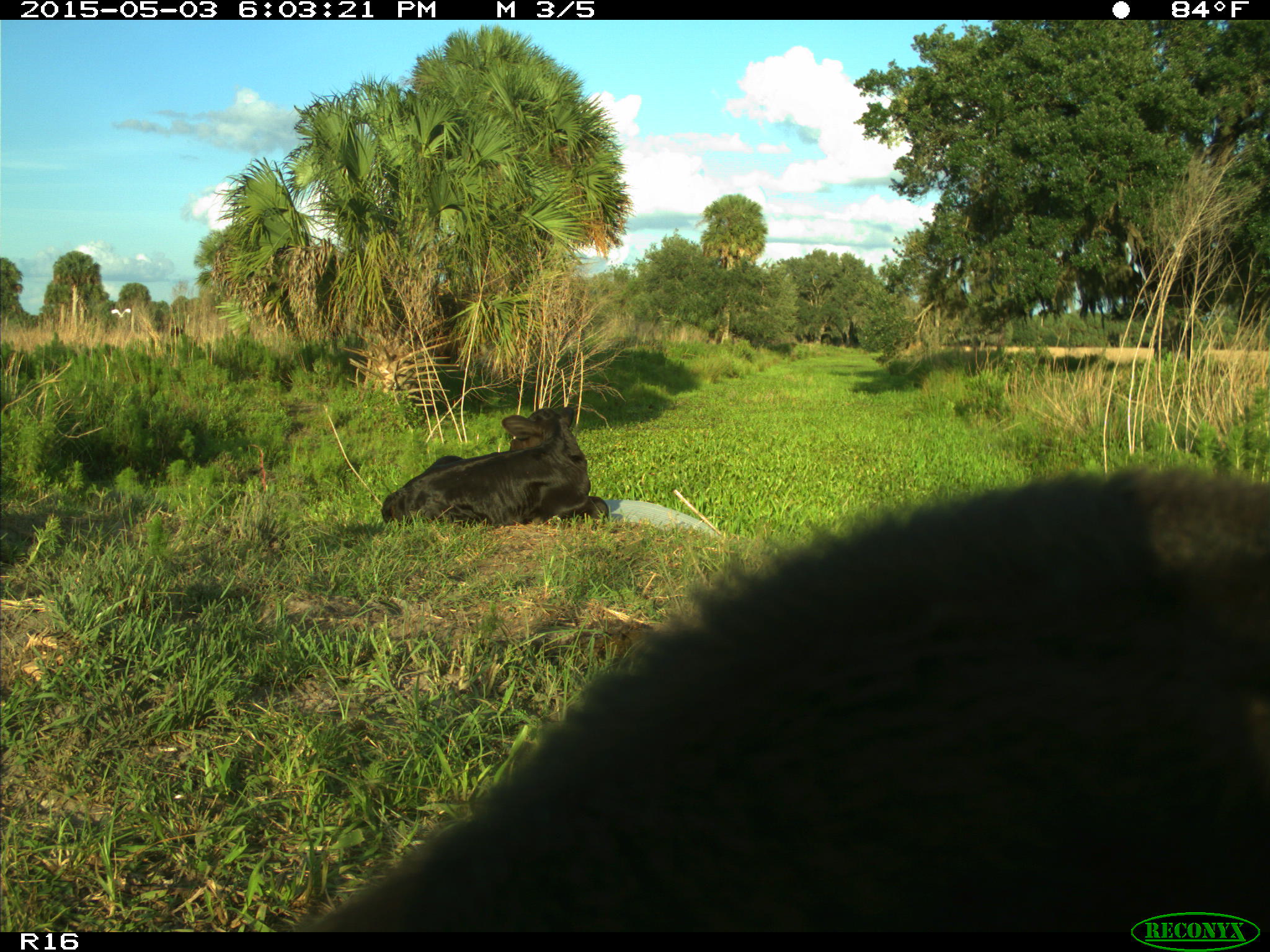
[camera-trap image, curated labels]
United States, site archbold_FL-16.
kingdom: Animalia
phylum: Chordata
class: Mammalia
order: Artiodactyla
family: Bovidae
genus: Bos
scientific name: Bos taurus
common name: domestic cow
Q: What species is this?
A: Bos taurus (domestic cow).